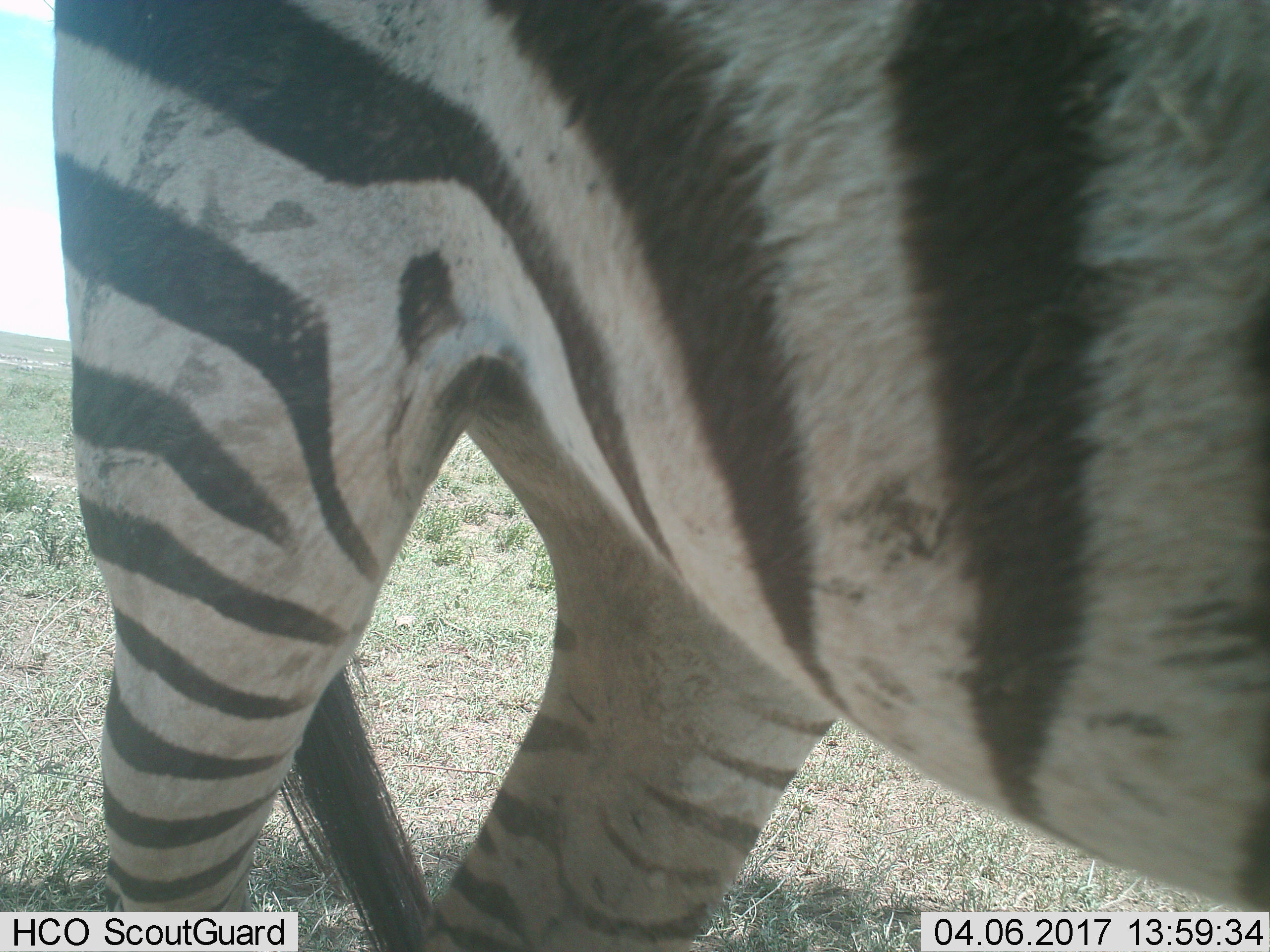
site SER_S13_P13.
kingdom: Animalia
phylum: Chordata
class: Mammalia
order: Perissodactyla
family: Equidae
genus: Equus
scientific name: Equus quagga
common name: plains zebra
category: zebraplains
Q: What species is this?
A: Zebraplains (plains zebra) (Equus quagga).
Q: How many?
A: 1.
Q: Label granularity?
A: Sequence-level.